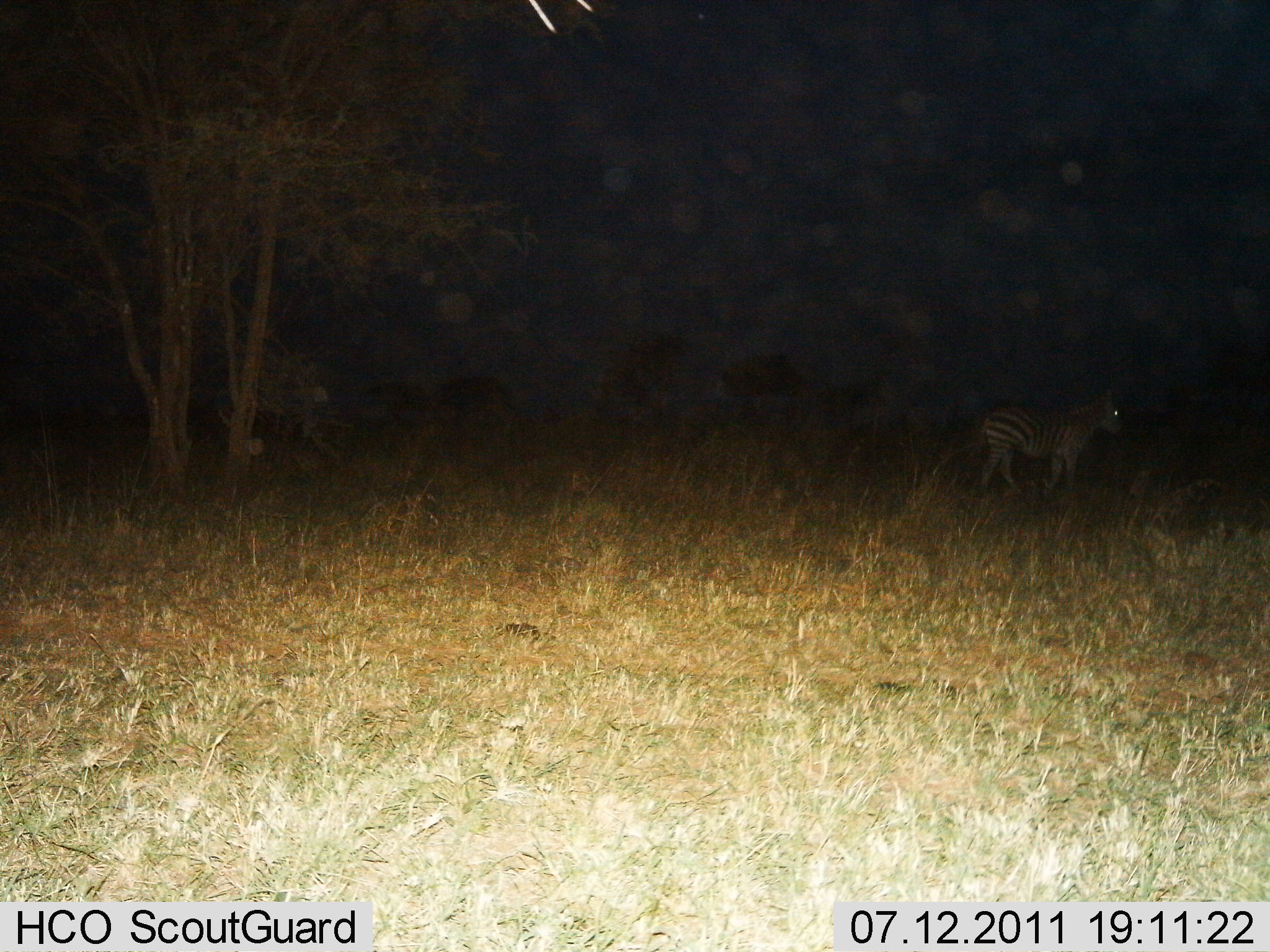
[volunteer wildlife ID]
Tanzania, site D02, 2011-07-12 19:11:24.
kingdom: Animalia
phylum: Chordata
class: Mammalia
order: Perissodactyla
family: Equidae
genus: Equus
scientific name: Equus quagga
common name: plains zebra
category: zebra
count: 1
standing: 31%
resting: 0%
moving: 69%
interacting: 0%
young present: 0%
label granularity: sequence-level